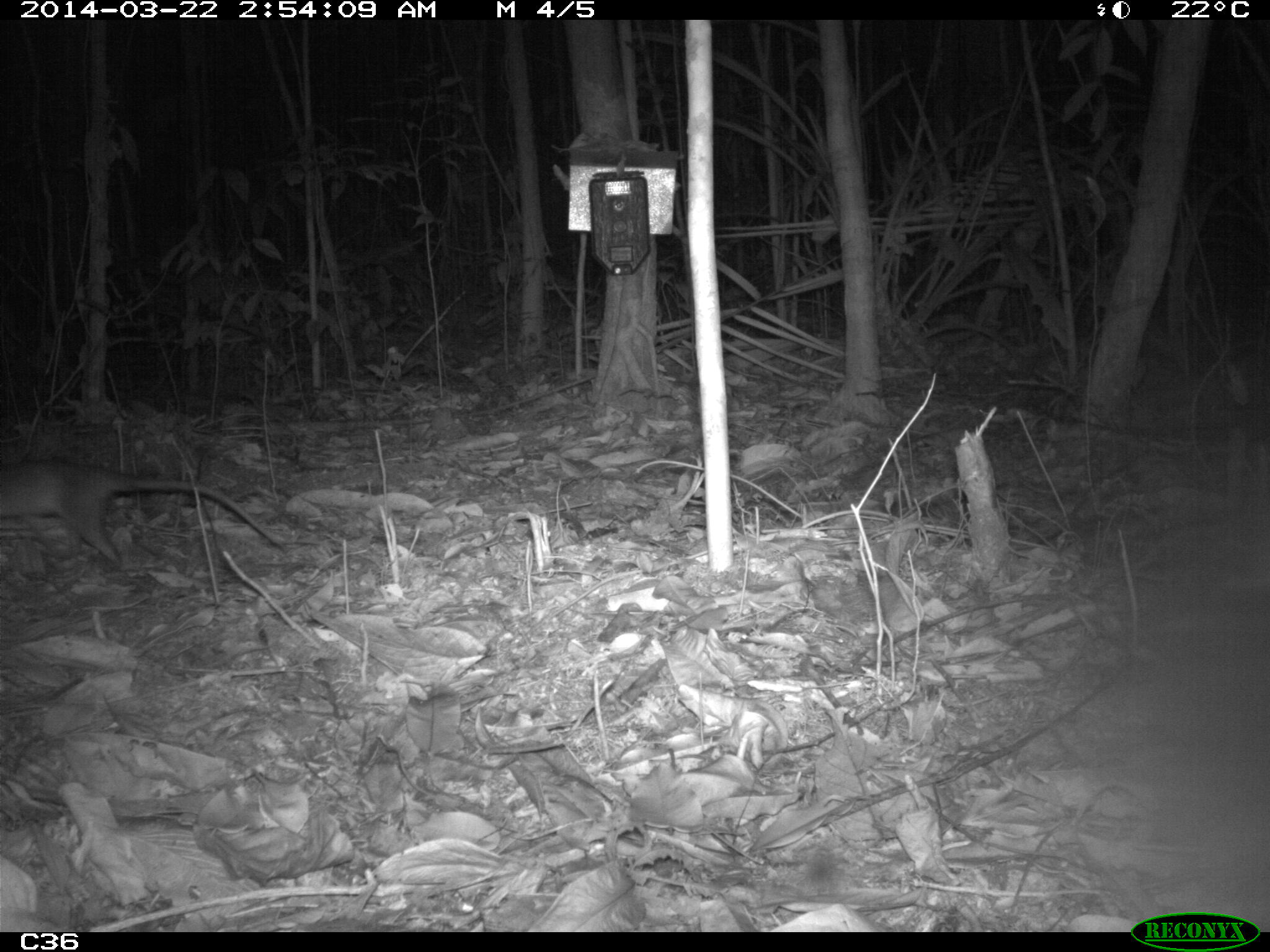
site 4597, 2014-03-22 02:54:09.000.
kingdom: Animalia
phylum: Chordata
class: Mammalia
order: Didelphimorphia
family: Didelphidae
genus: Metachirus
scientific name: Metachirus nudicaudatus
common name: brown four-eyed opossum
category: metachirus nudicudatus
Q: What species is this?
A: Metachirus nudicudatus (brown four-eyed opossum) (Metachirus nudicaudatus).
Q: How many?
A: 2.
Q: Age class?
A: Adult.